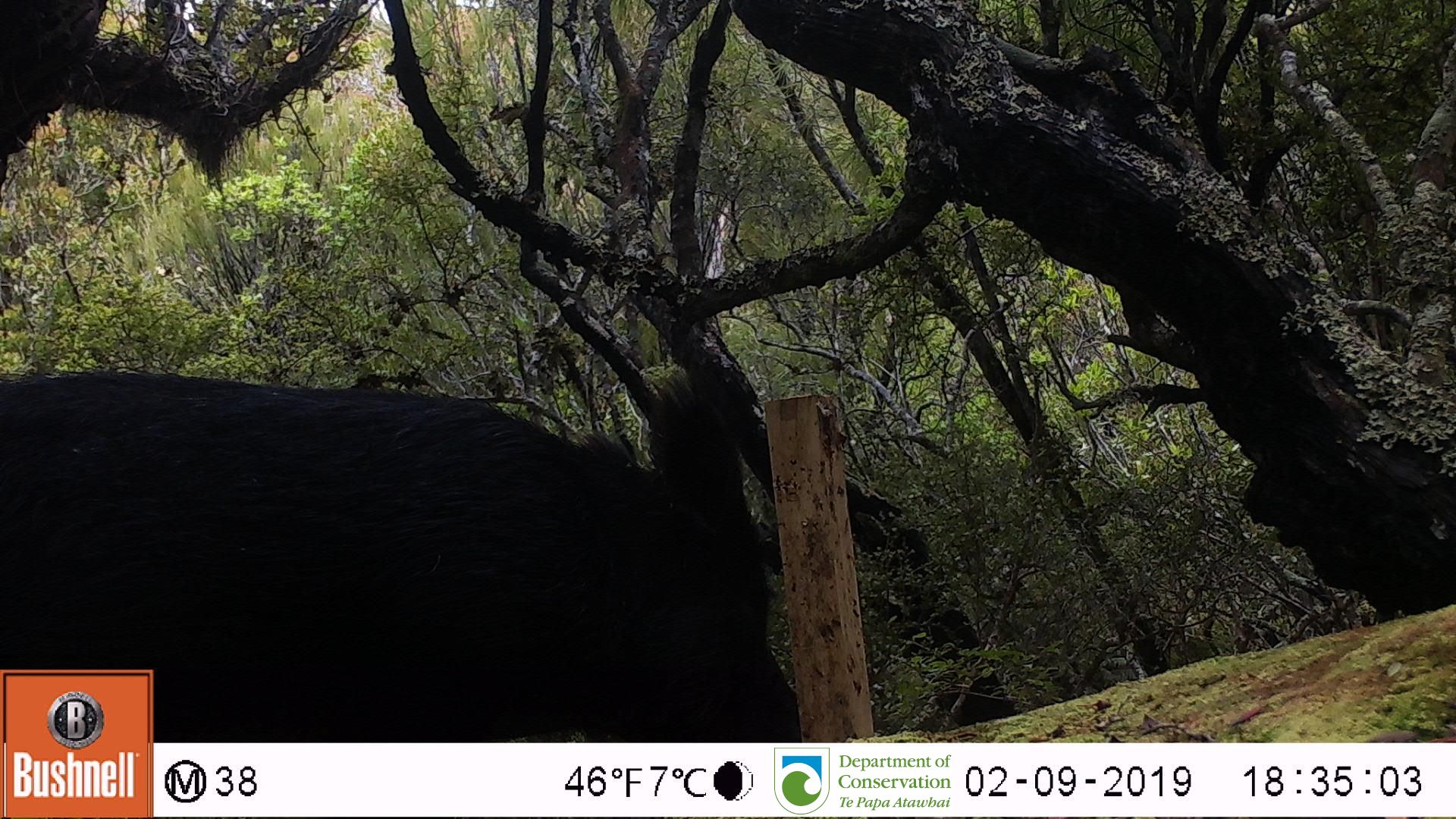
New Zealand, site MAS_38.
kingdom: Animalia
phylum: Chordata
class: Mammalia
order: Artiodactyla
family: Suidae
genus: Sus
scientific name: Sus scrofa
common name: pig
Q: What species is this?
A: Pig (Sus scrofa).